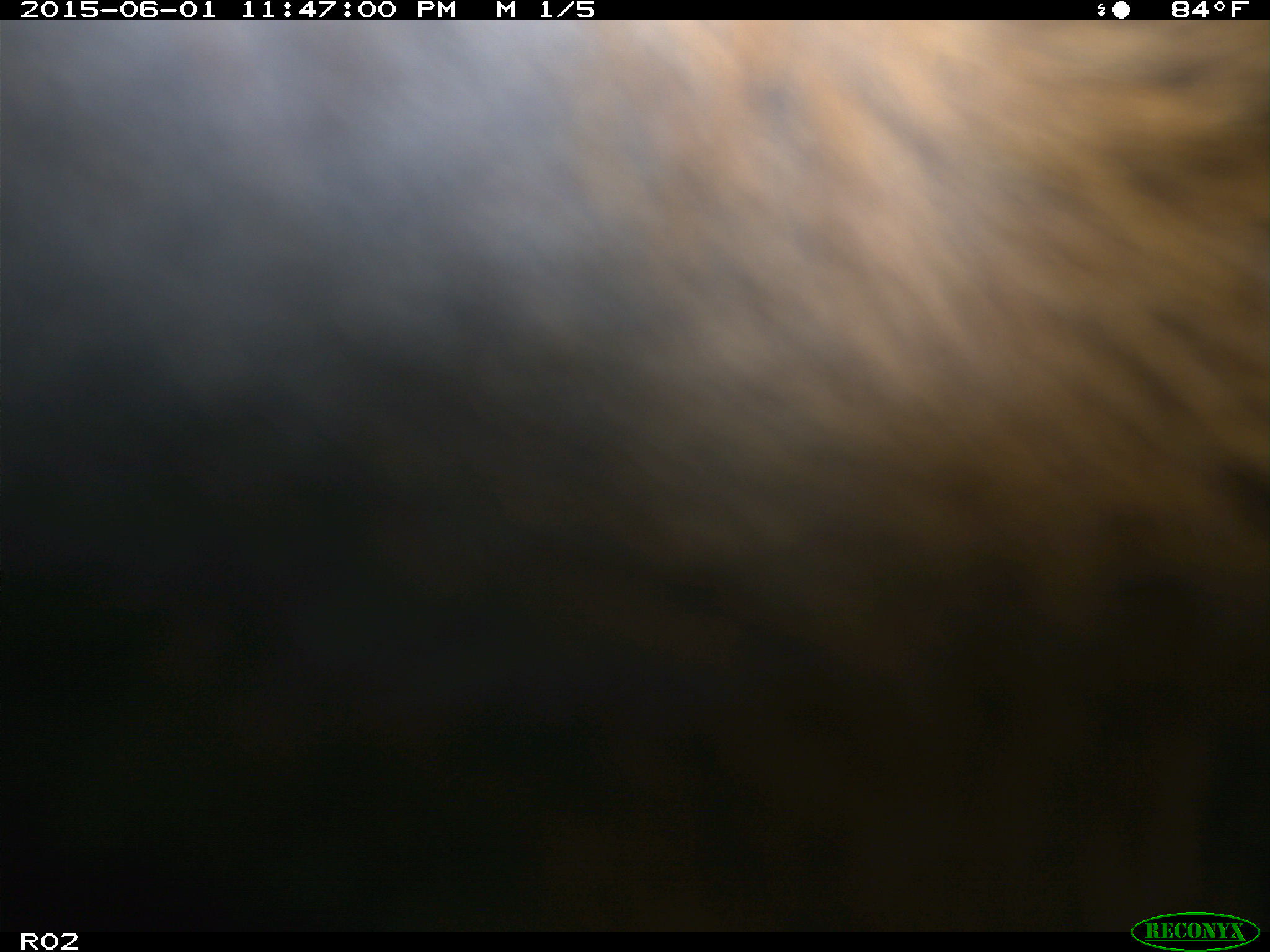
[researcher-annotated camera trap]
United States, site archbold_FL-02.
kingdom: Animalia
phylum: Chordata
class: Mammalia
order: Artiodactyla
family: Bovidae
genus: Bos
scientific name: Bos taurus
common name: domestic cow